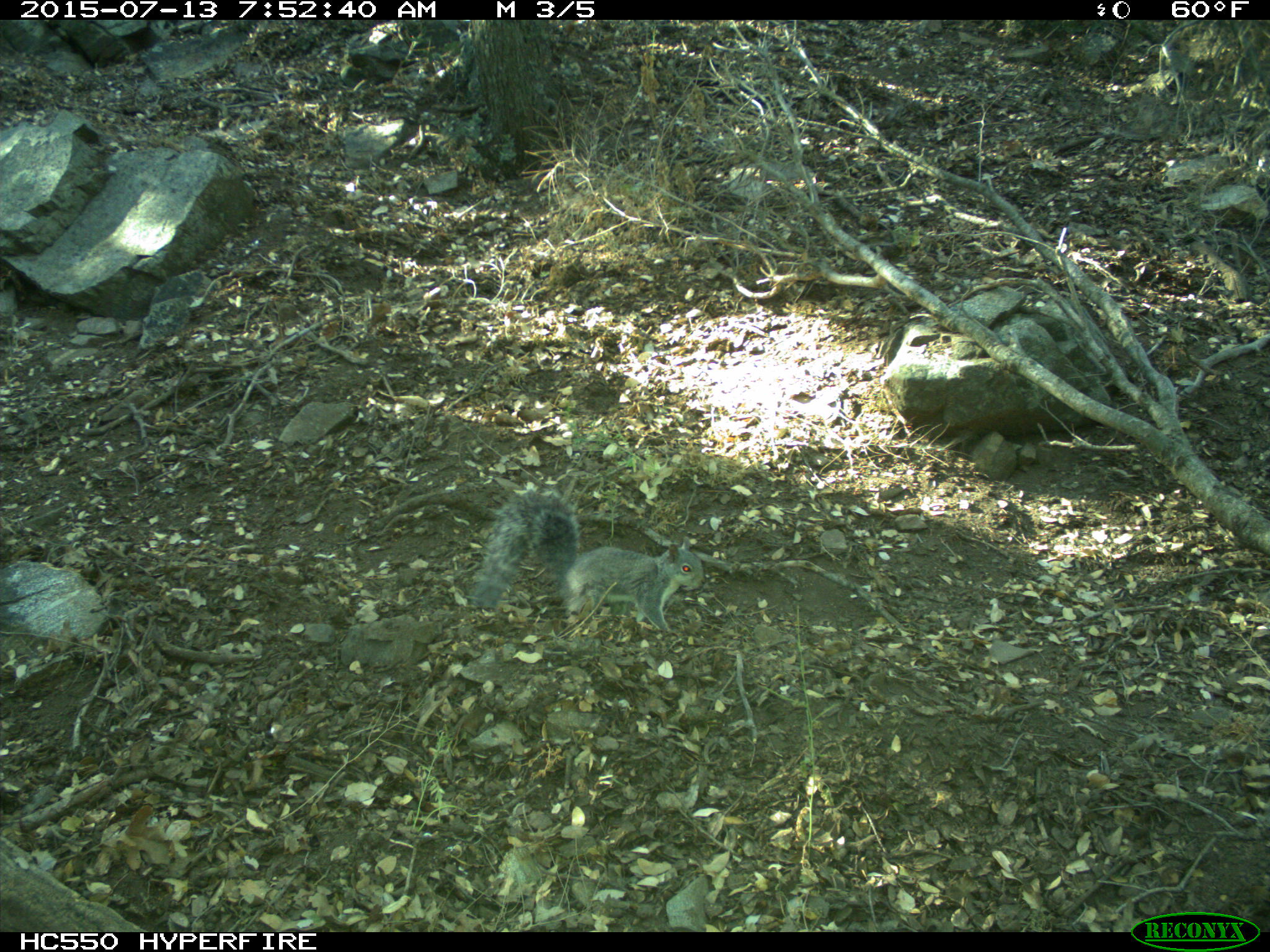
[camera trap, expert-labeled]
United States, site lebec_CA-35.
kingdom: Animalia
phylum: Chordata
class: Mammalia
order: Rodentia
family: Sciuridae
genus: Sciurus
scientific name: Sciurus carolinensis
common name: eastern gray squirrel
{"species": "Sciurus carolinensis (eastern gray squirrel)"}